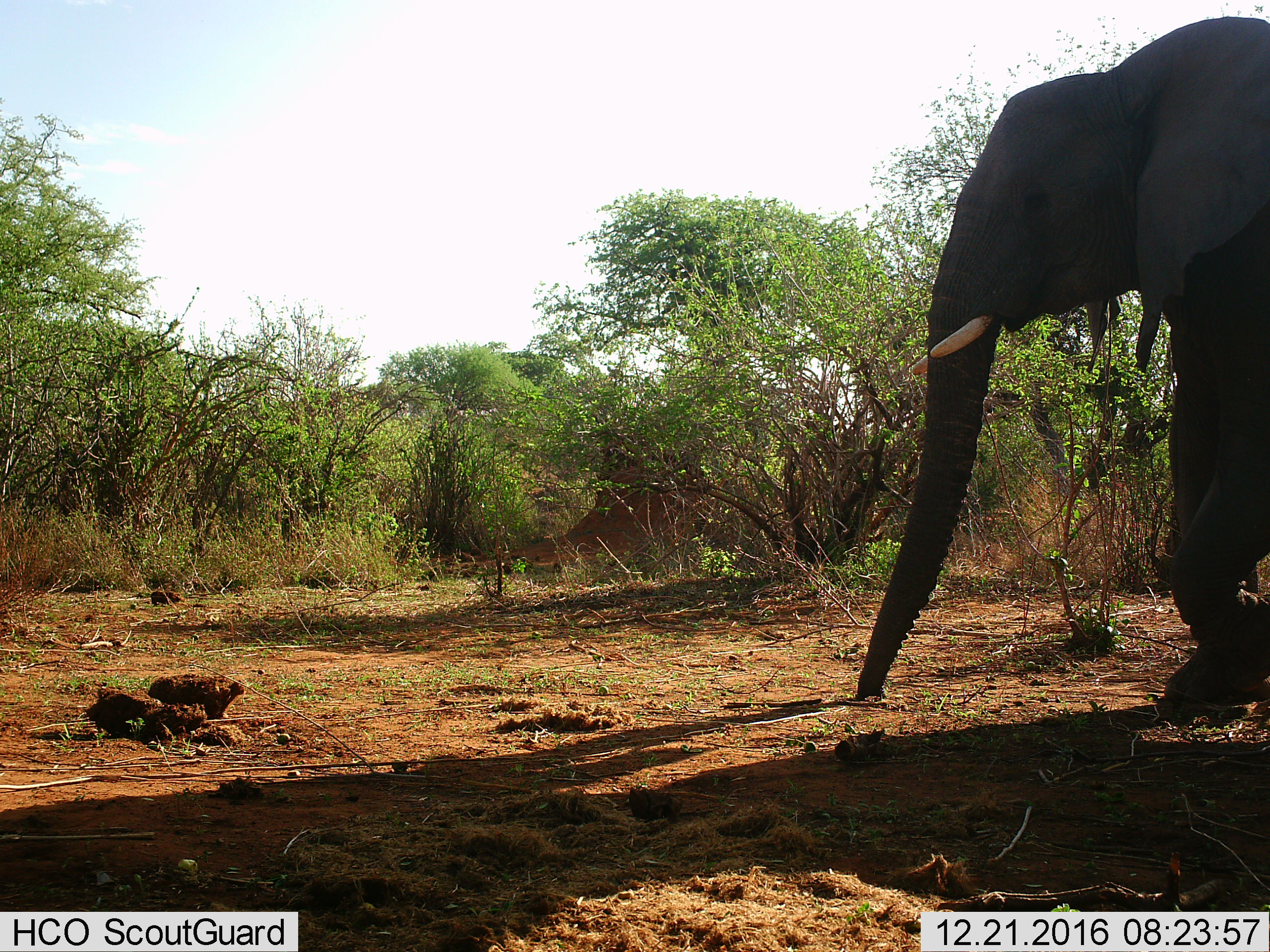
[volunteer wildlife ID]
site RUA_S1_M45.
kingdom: Animalia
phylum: Chordata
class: Mammalia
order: Proboscidea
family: Elephantidae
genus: Loxodonta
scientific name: Loxodonta africana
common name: african bush elephant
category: elephant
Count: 1.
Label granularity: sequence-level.